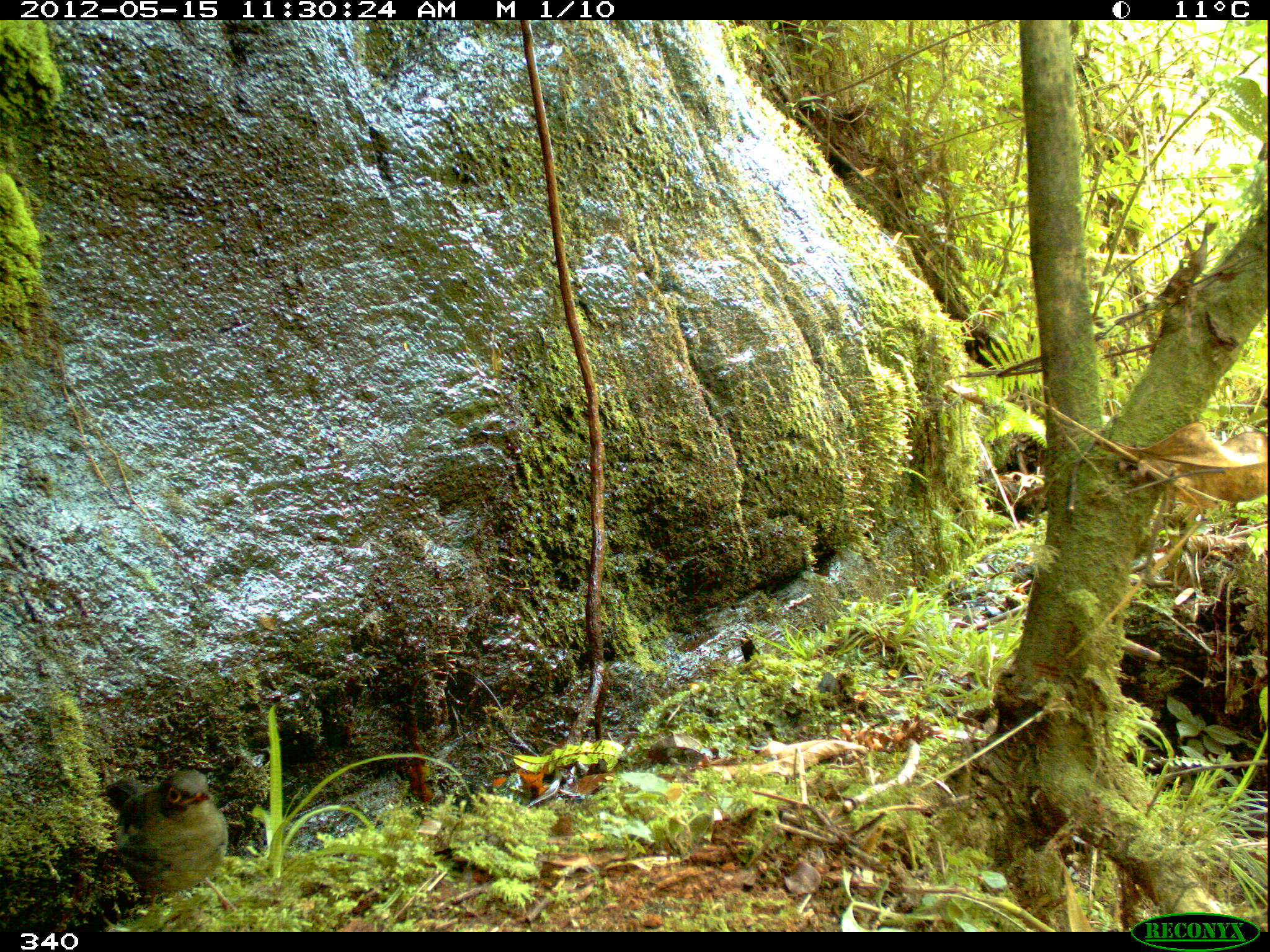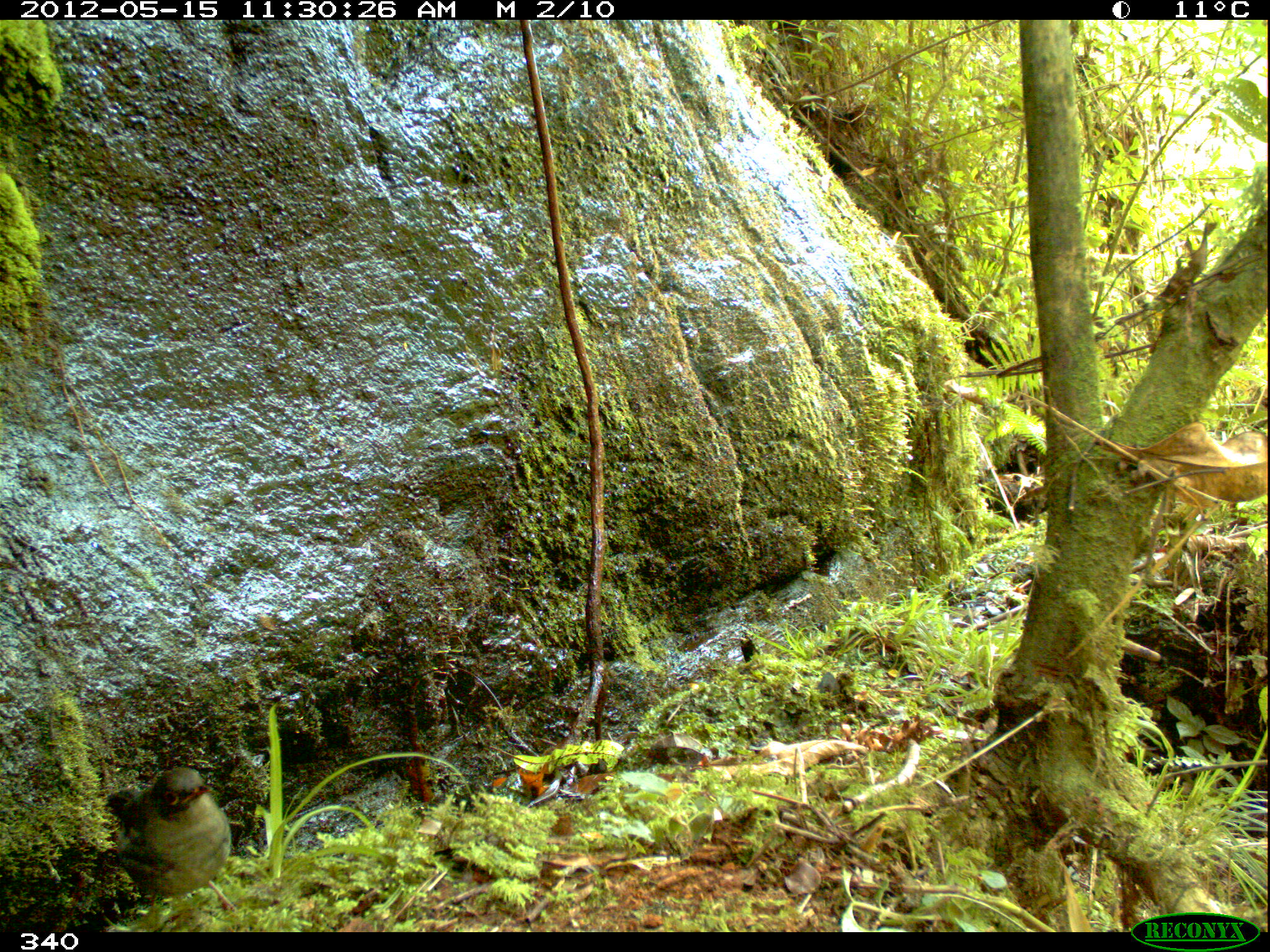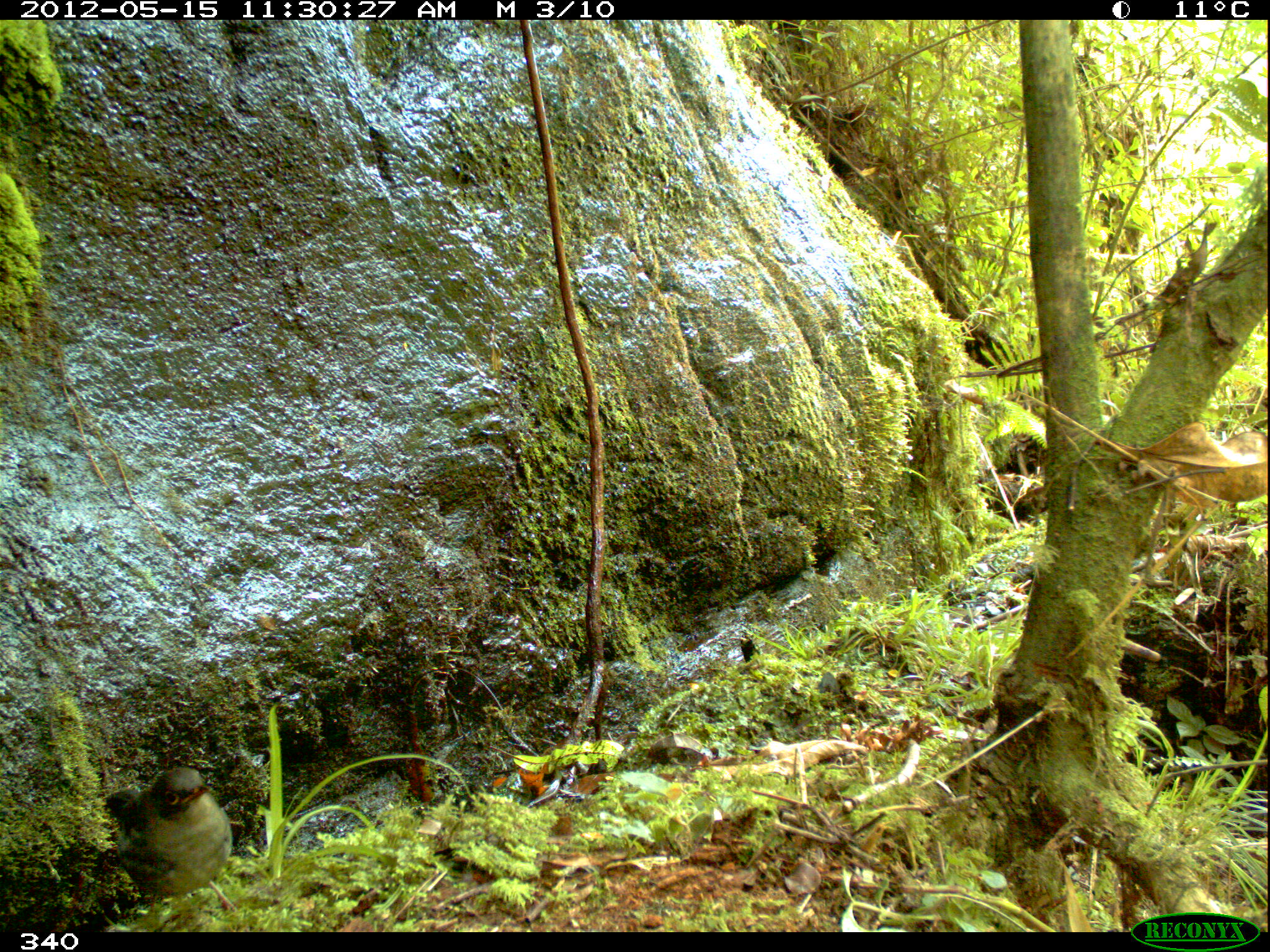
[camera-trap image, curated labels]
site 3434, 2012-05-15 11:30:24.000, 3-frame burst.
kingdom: Animalia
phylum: Chordata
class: Aves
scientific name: Aves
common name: bird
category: unknown bird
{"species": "unknown bird (bird) (Aves)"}